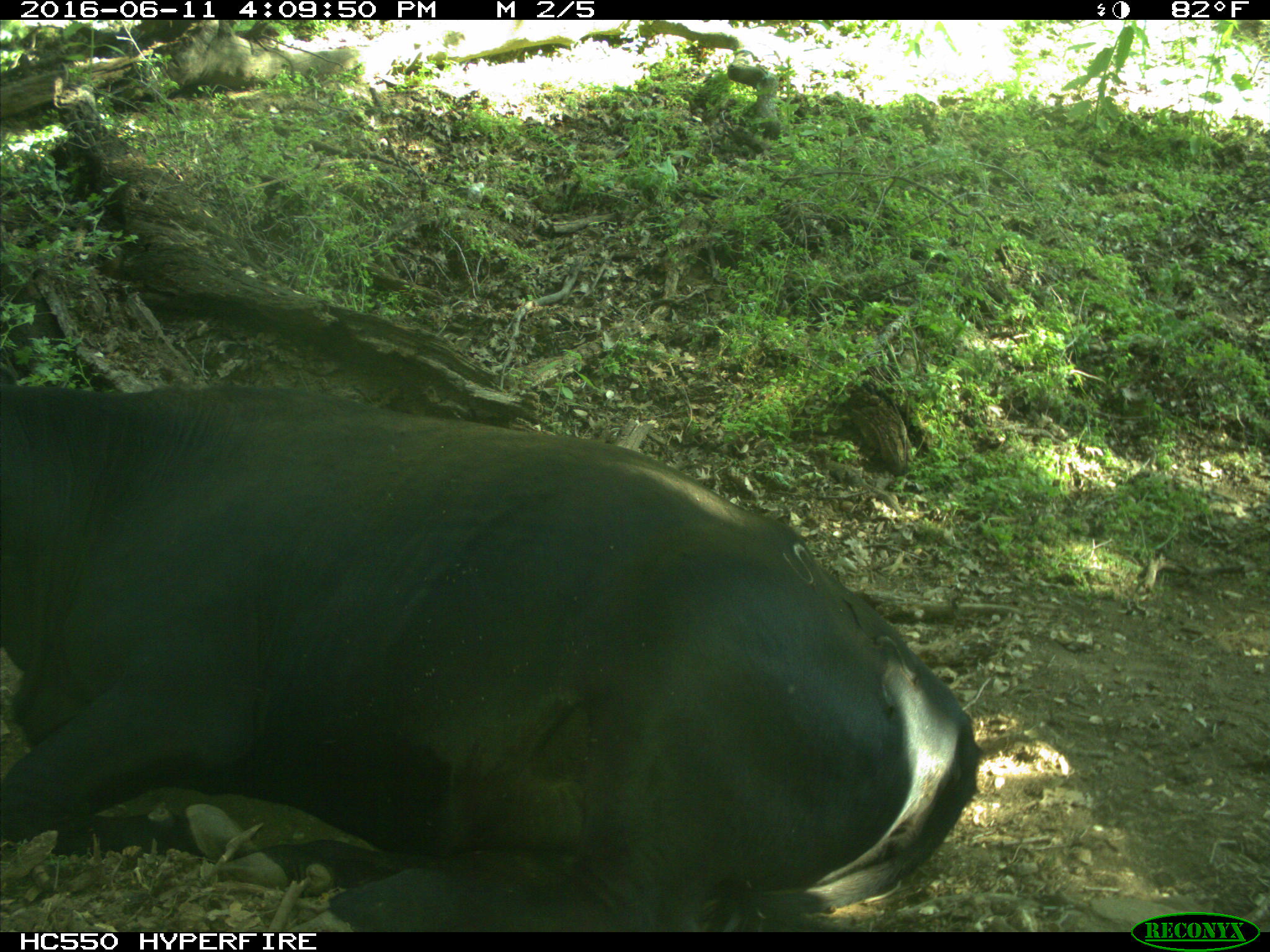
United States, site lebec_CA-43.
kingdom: Animalia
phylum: Chordata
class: Mammalia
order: Artiodactyla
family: Bovidae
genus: Bos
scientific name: Bos taurus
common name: domestic cow